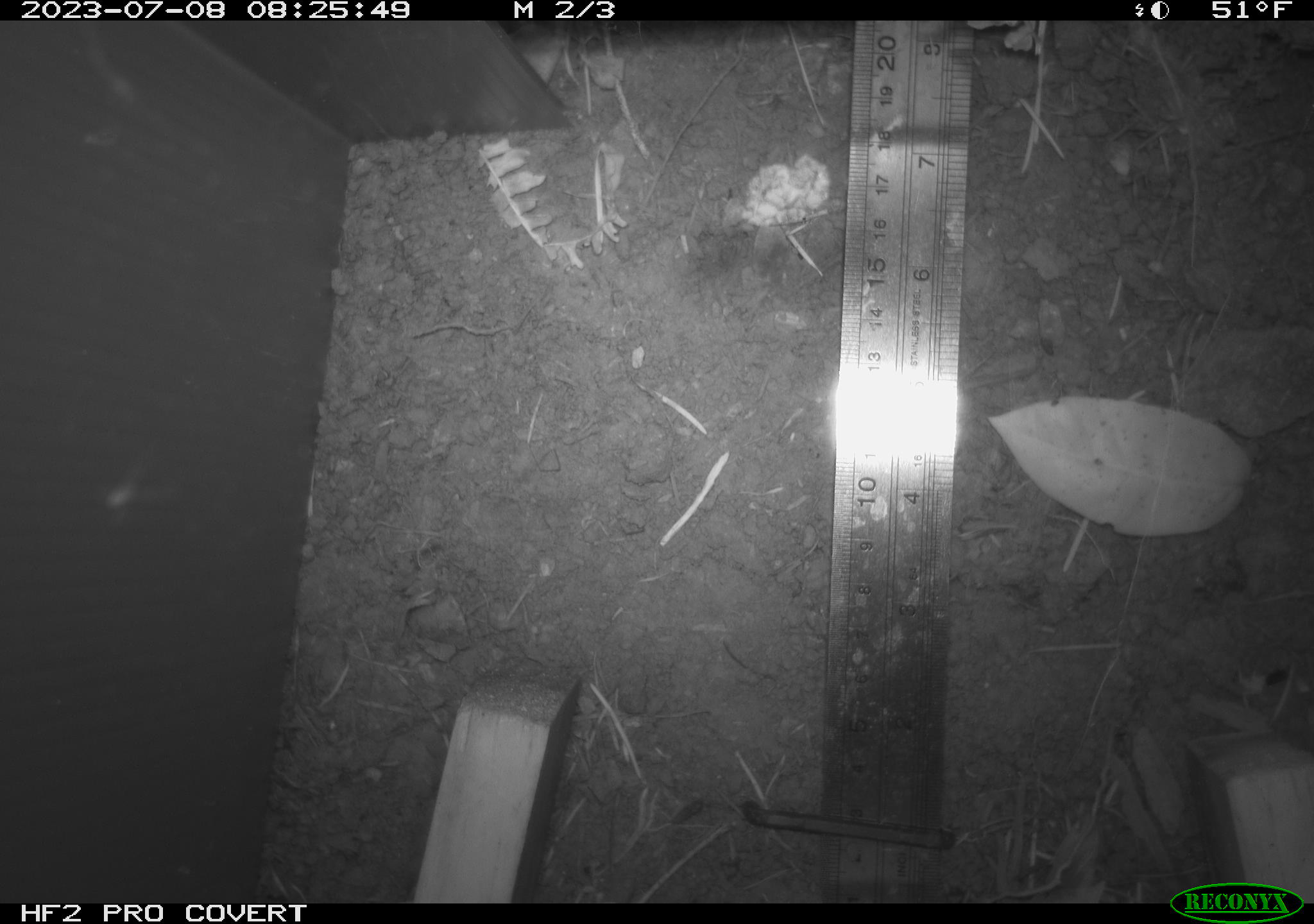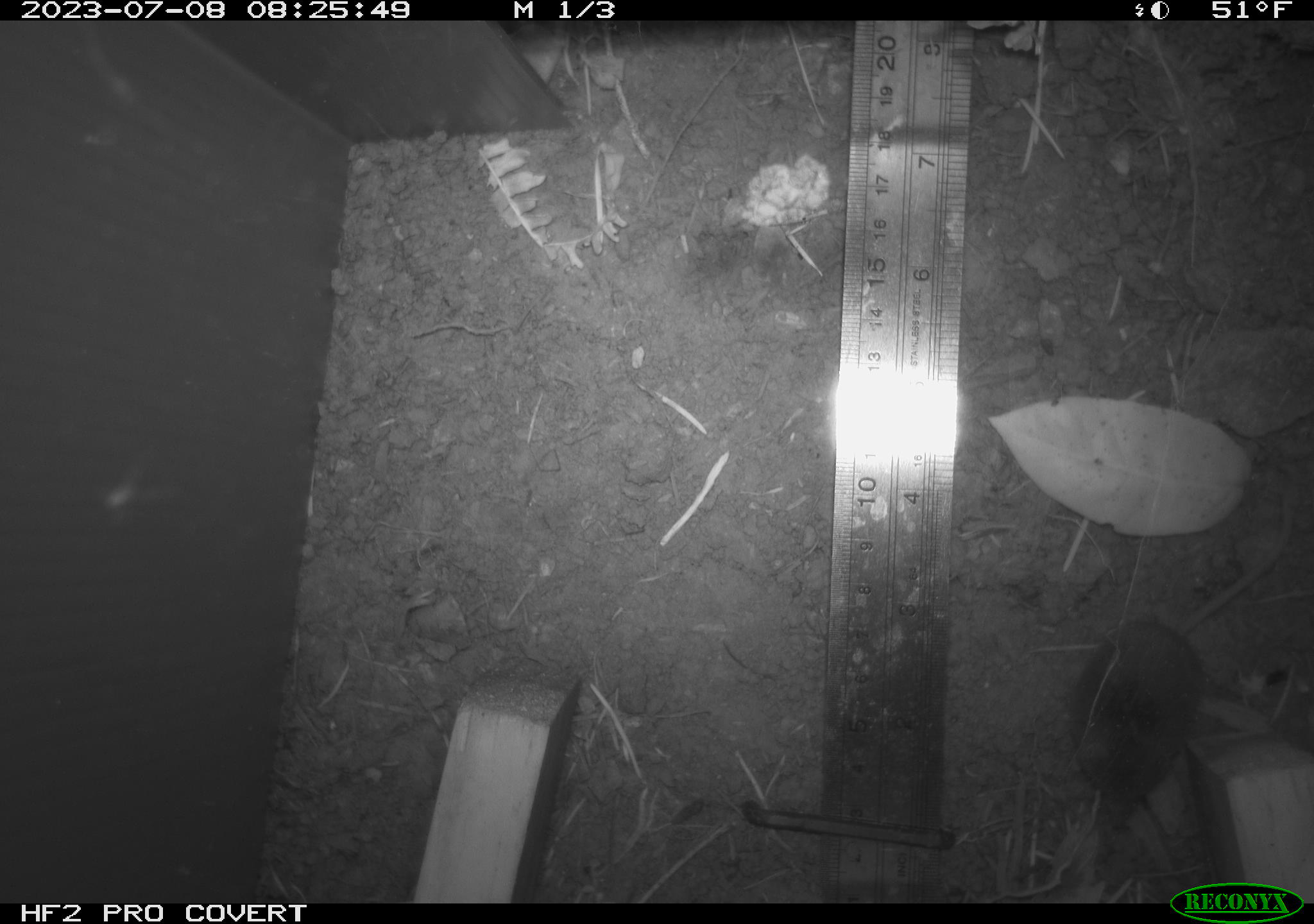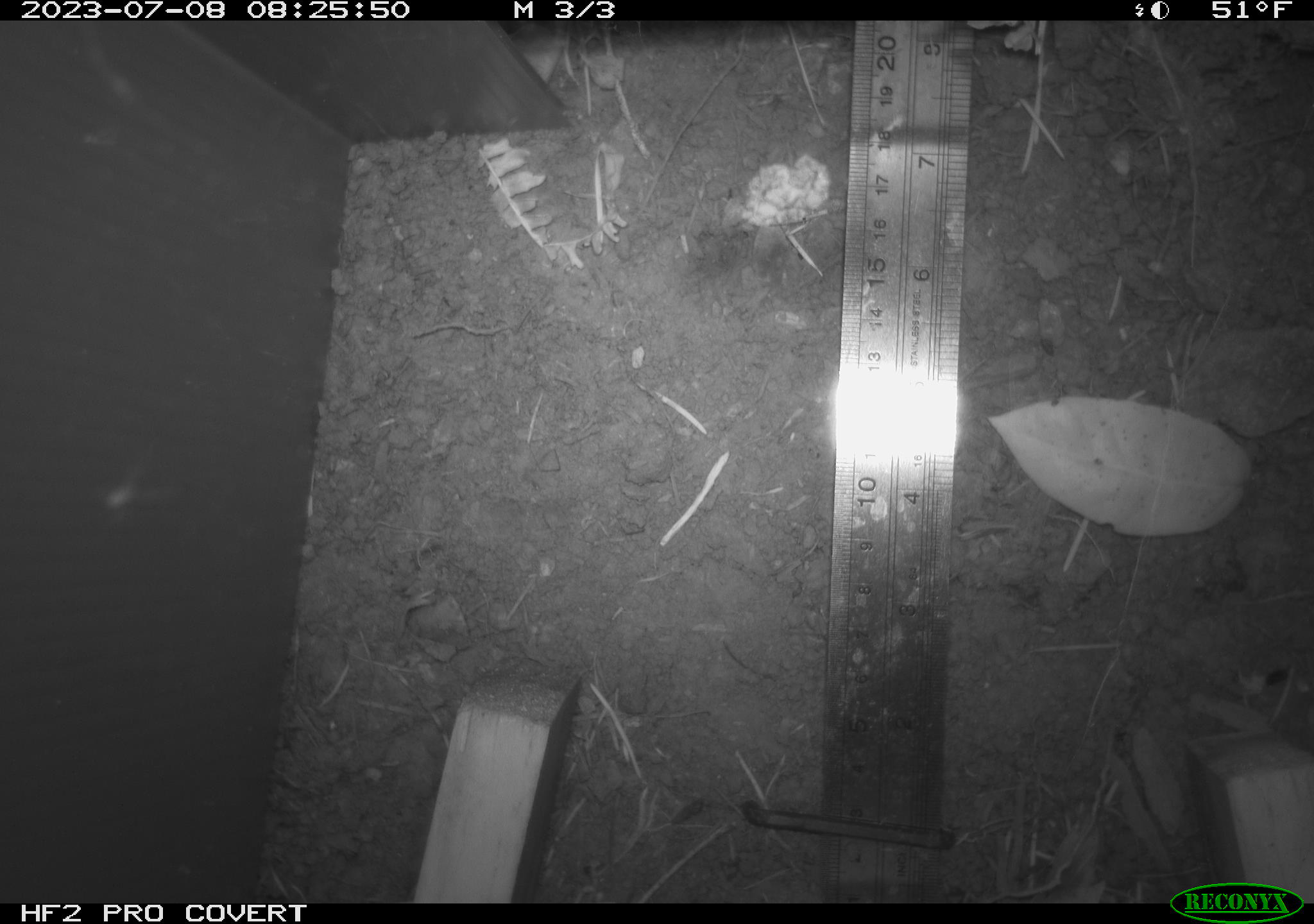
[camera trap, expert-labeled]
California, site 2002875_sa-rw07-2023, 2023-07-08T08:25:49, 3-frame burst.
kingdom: Animalia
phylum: Chordata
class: Mammalia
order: Eulipotyphla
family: Soricidae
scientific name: Soricidae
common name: shrews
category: soricidae family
Soricidae family (shrews) (Soricidae).